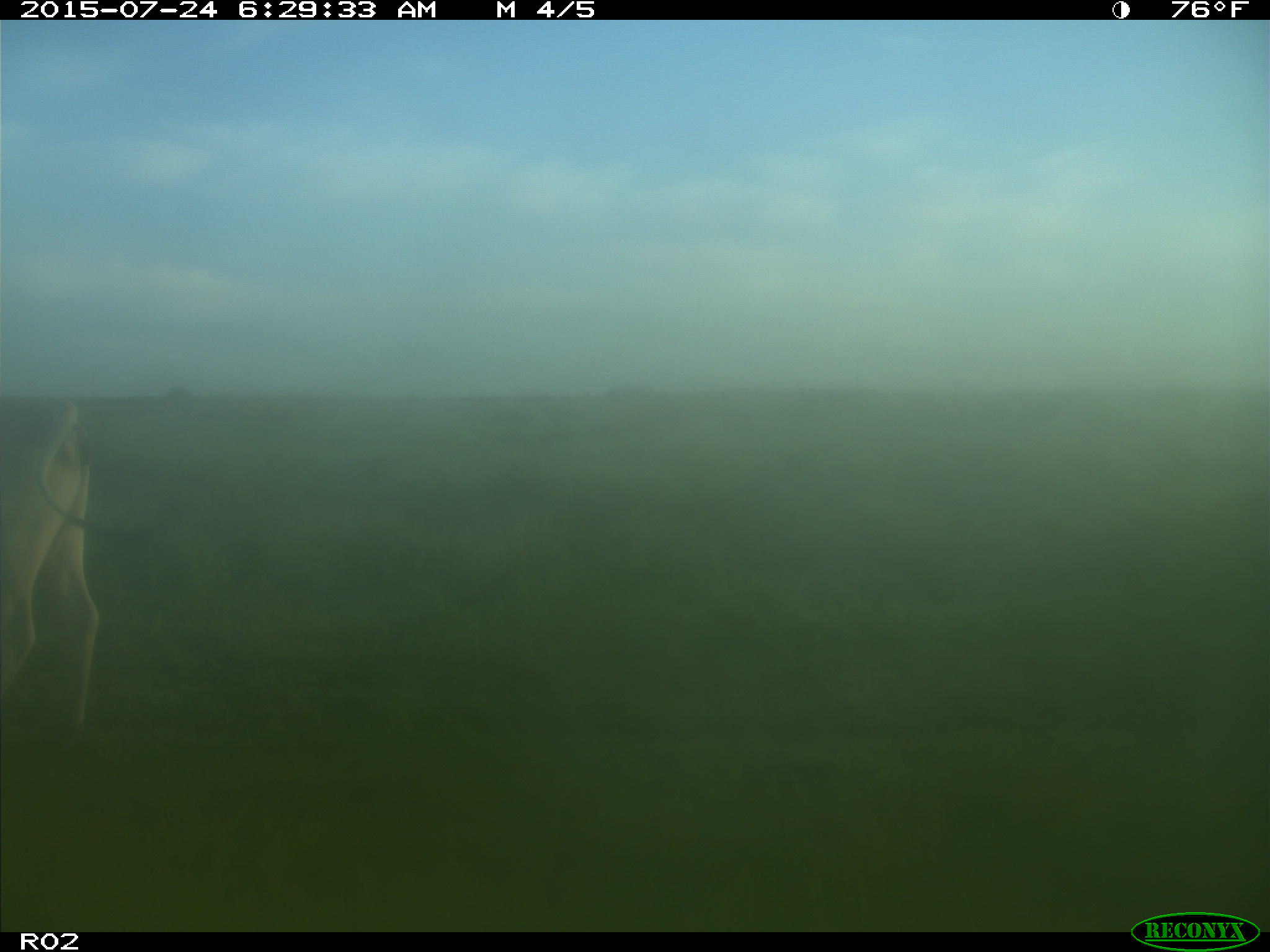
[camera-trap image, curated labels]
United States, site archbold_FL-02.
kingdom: Animalia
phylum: Chordata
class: Mammalia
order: Artiodactyla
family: Bovidae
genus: Bos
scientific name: Bos taurus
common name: domestic cow